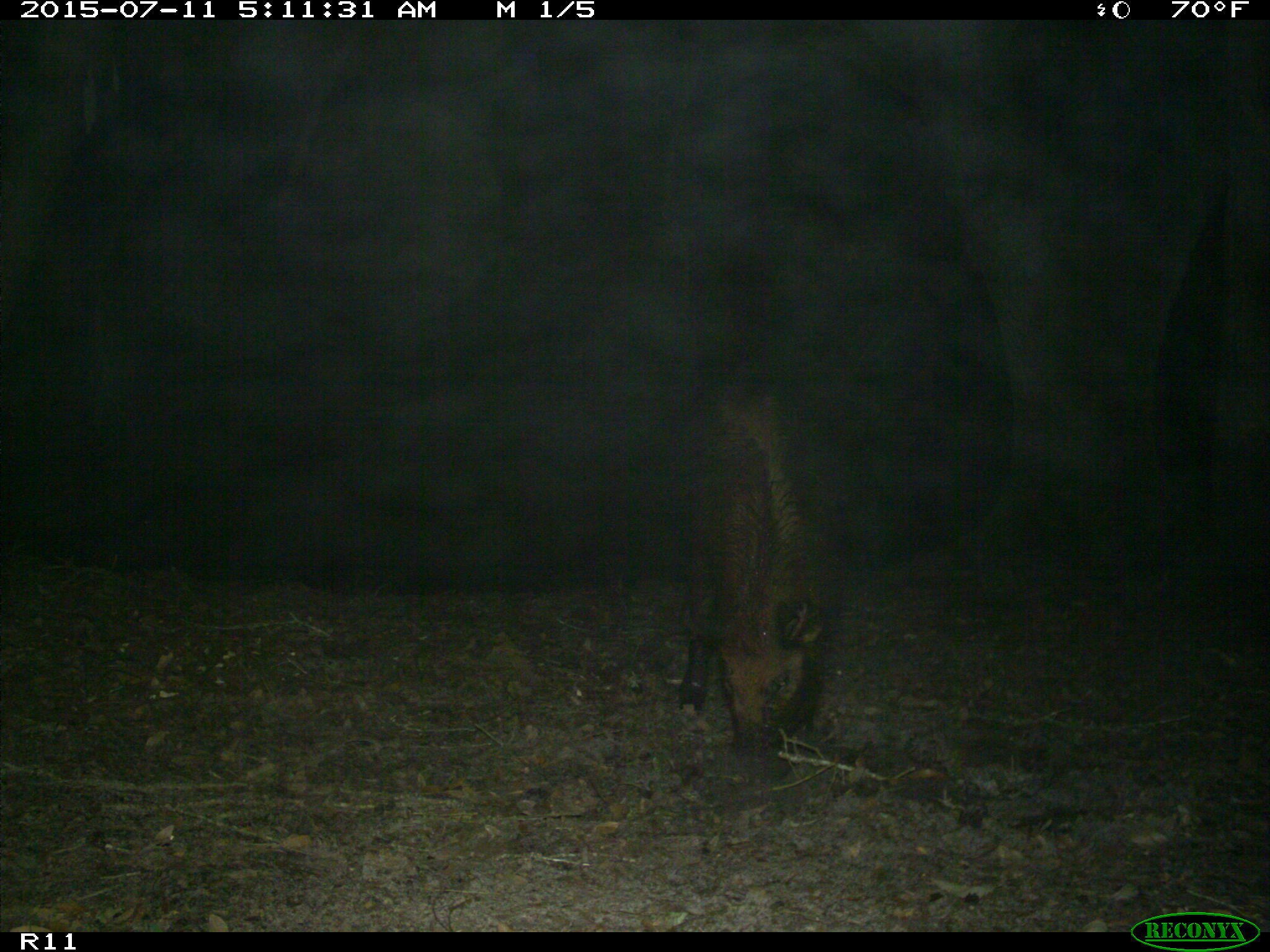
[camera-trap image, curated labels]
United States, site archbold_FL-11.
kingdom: Animalia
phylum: Chordata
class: Mammalia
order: Artiodactyla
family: Suidae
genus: Sus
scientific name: Sus scrofa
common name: wild boar